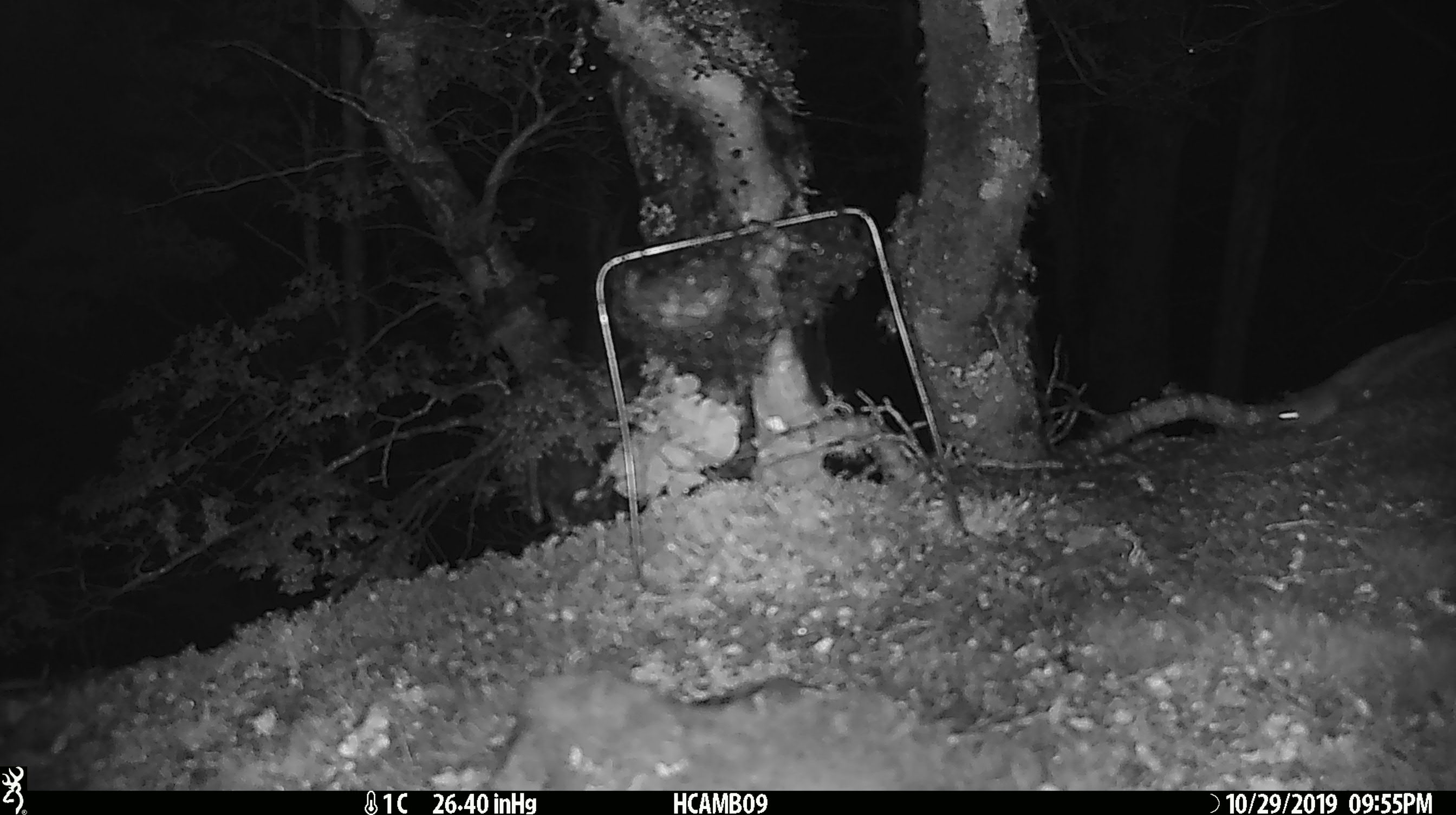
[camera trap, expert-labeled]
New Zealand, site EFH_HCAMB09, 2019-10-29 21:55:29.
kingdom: Animalia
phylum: Chordata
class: Mammalia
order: Rodentia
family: Muridae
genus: Mus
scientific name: Mus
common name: mouse